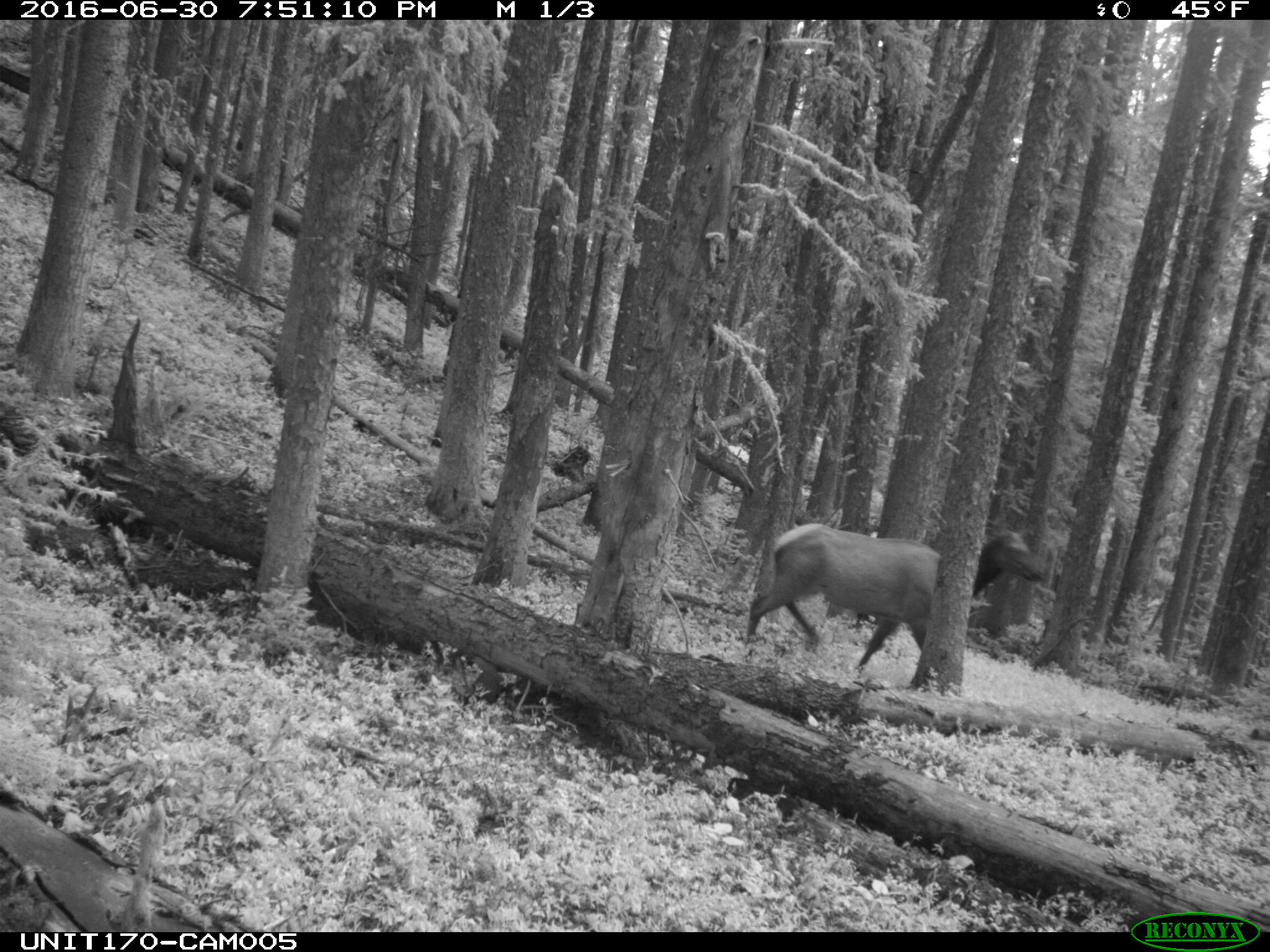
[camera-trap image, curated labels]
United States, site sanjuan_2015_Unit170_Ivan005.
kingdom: Animalia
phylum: Chordata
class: Mammalia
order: Artiodactyla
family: Cervidae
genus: Cervus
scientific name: Cervus elaphus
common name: red deer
Cervus elaphus (red deer).